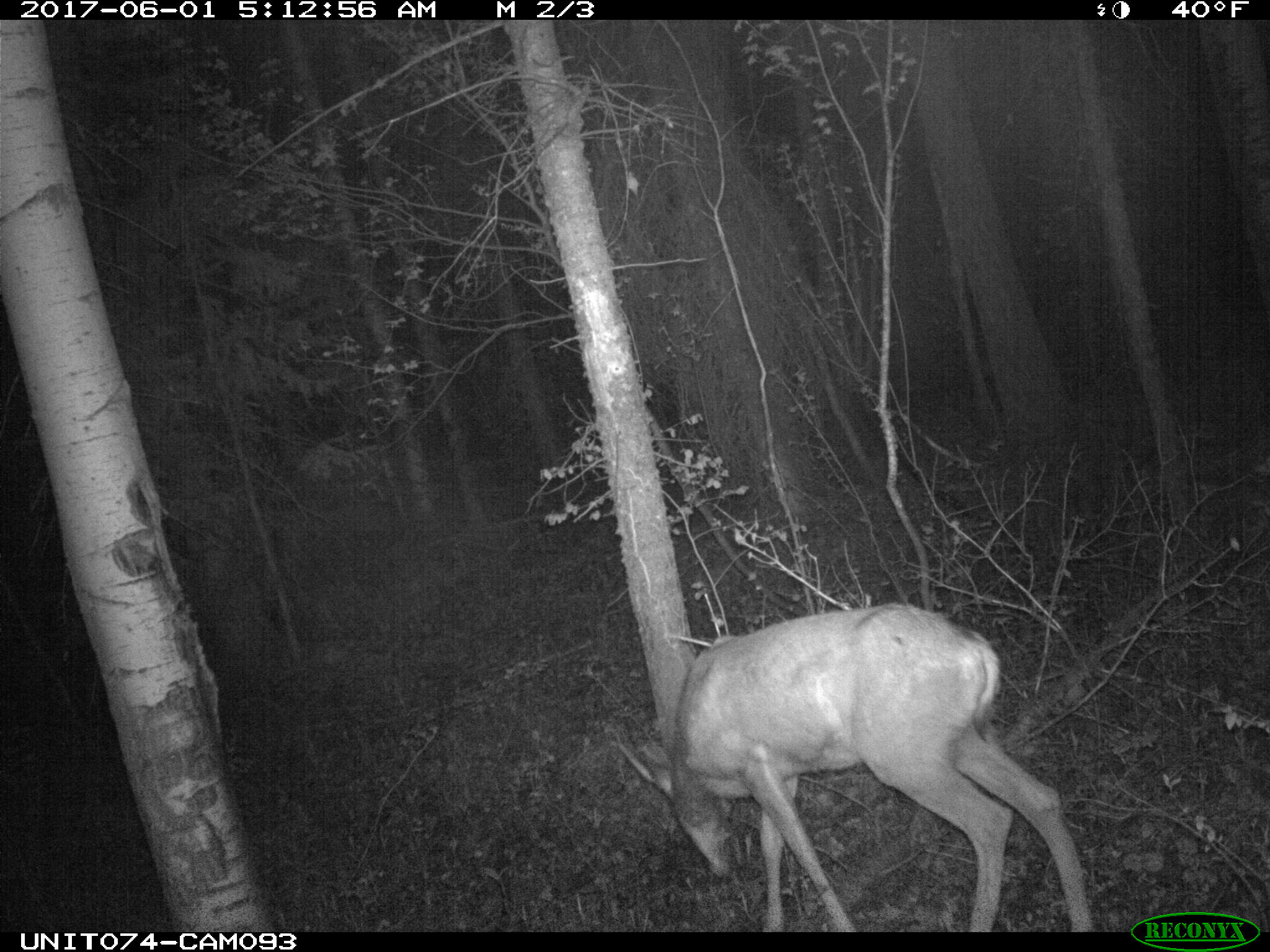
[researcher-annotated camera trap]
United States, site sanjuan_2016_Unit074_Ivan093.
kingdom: Animalia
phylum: Chordata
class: Mammalia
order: Artiodactyla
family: Cervidae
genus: Odocoileus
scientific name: Odocoileus hemionus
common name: mule deer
Odocoileus hemionus (mule deer).